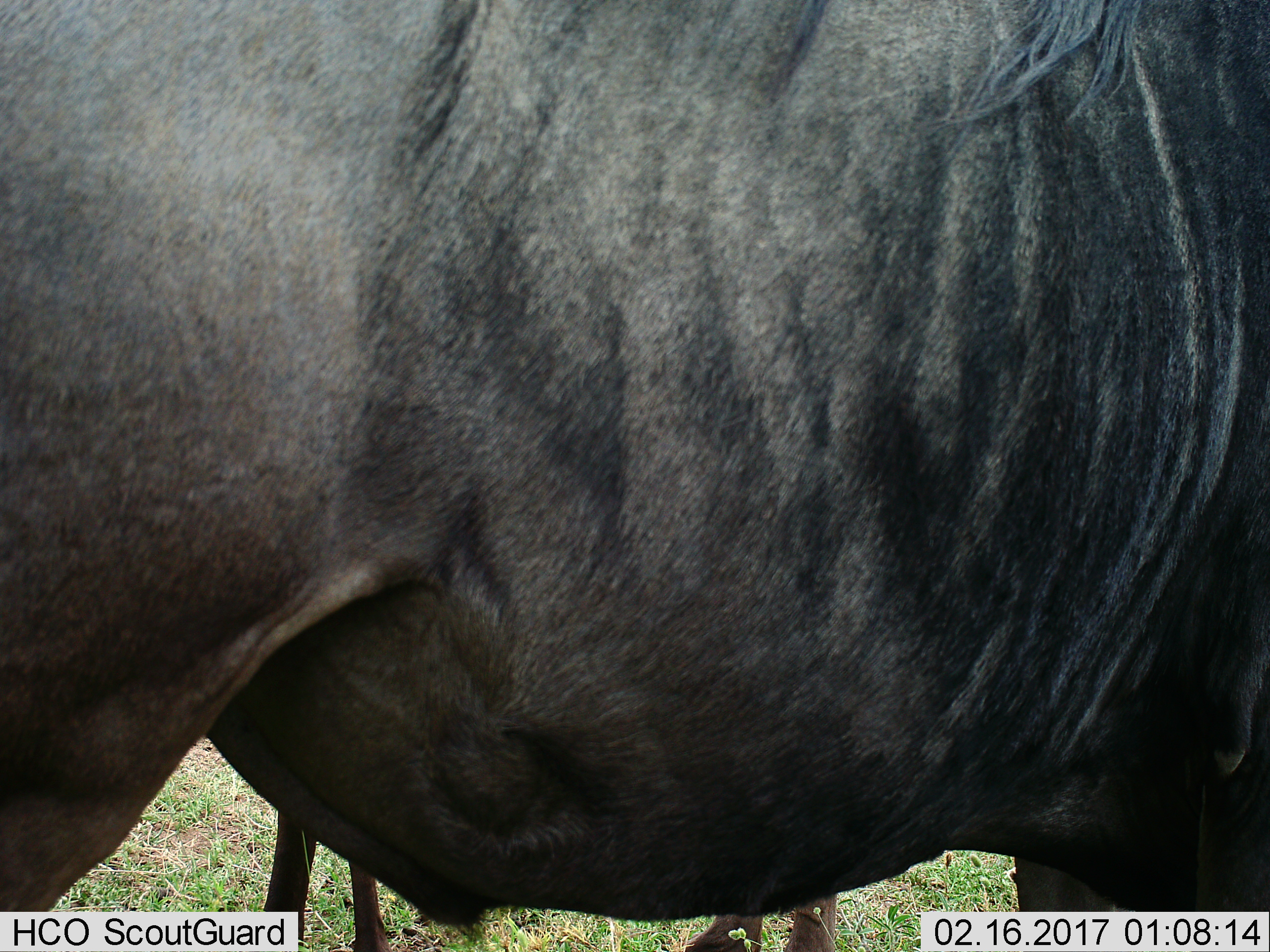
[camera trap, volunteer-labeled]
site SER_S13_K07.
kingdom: Animalia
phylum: Chordata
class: Mammalia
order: Artiodactyla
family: Bovidae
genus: Connochaetes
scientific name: Connochaetes taurinus taurinus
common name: blue wildebeest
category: wildebeestblue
Wildebeestblue (blue wildebeest) (Connochaetes taurinus taurinus), count 2. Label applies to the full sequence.